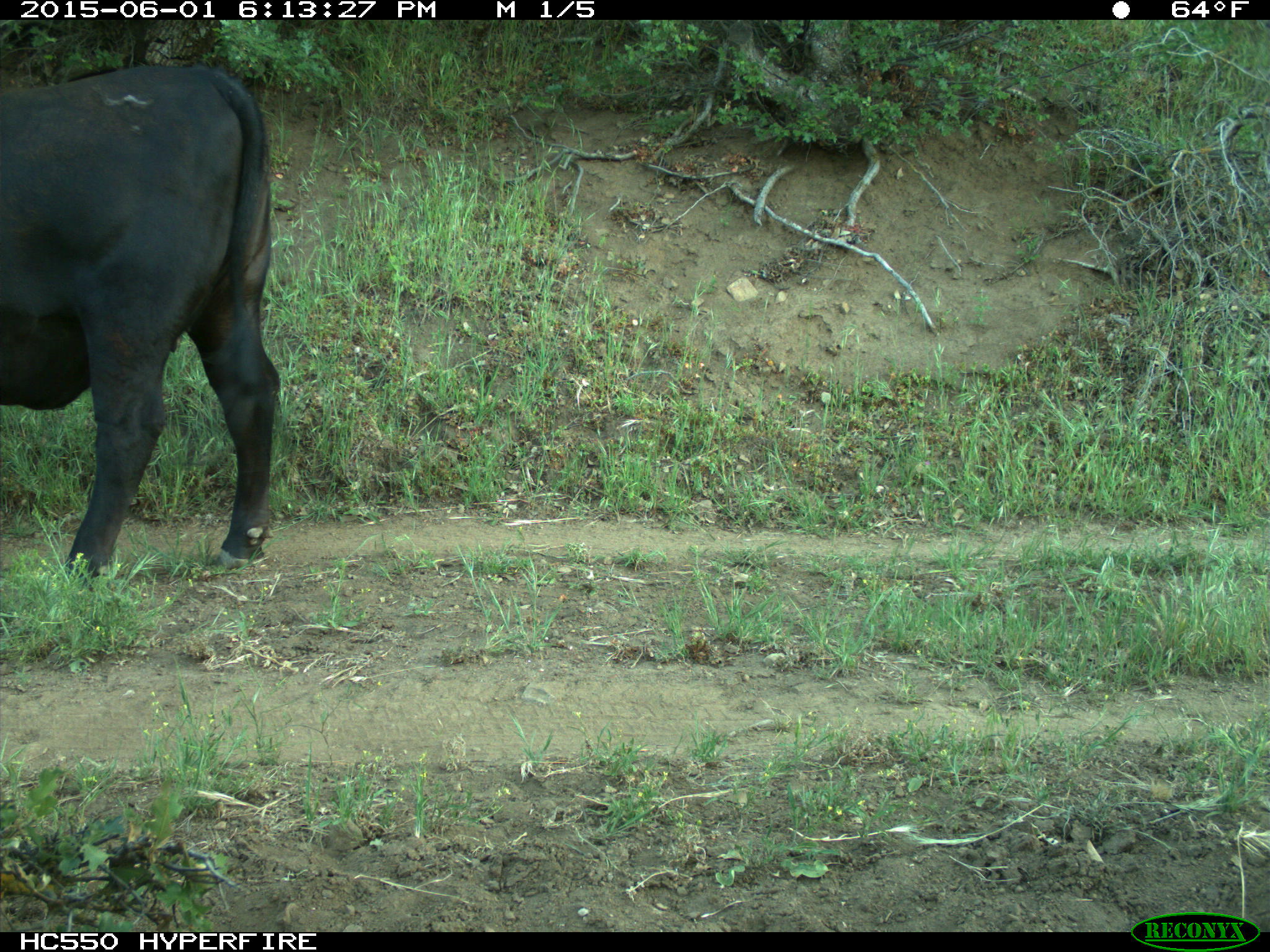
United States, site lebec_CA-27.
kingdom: Animalia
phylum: Chordata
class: Mammalia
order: Artiodactyla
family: Bovidae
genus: Bos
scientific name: Bos taurus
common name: domestic cow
Bos taurus (domestic cow).